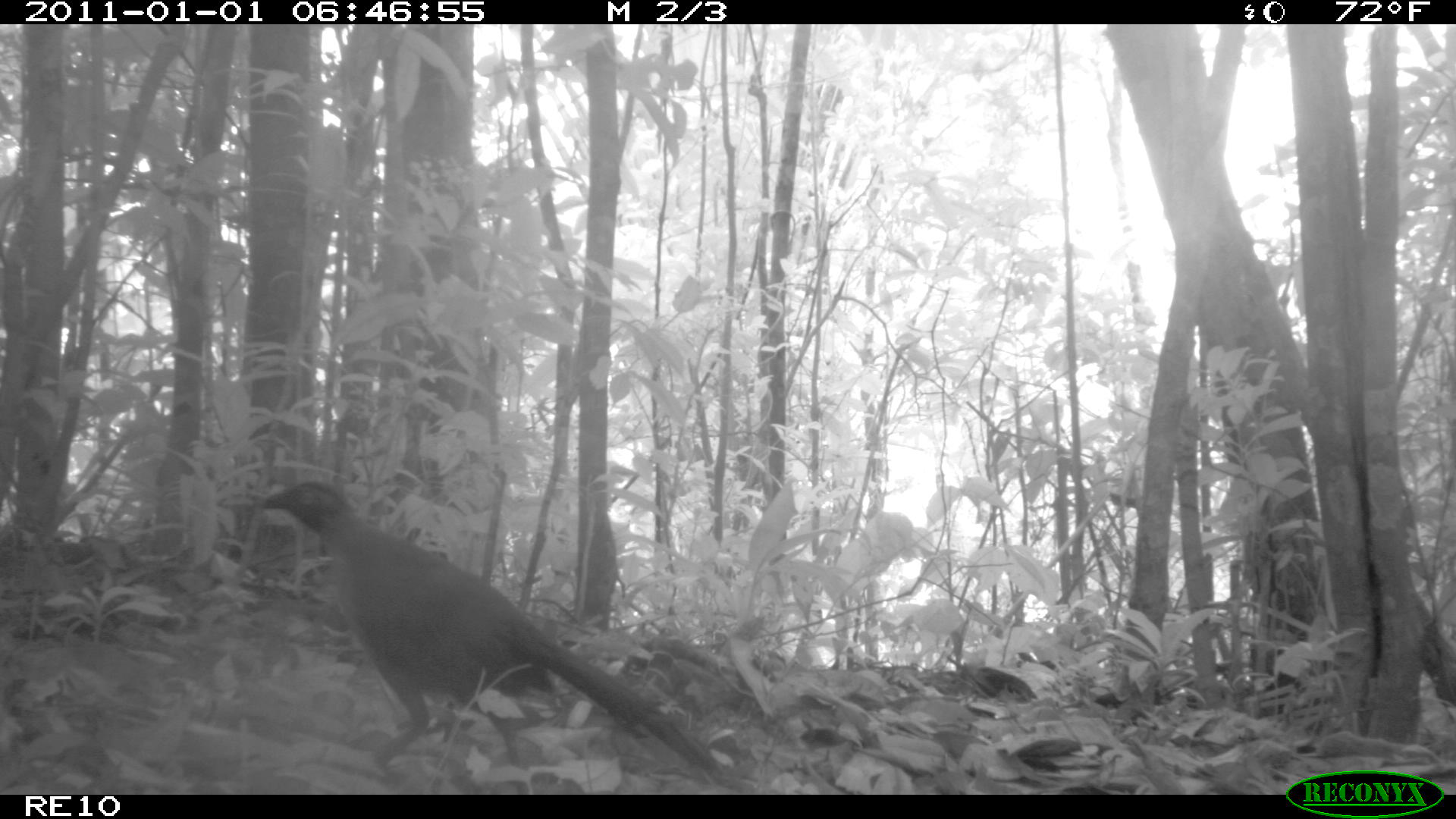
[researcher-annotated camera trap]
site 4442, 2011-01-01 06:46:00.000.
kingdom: Animalia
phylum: Chordata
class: Aves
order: Cuculiformes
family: Cuculidae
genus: Coua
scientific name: Coua serriana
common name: red-breasted coua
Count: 1.